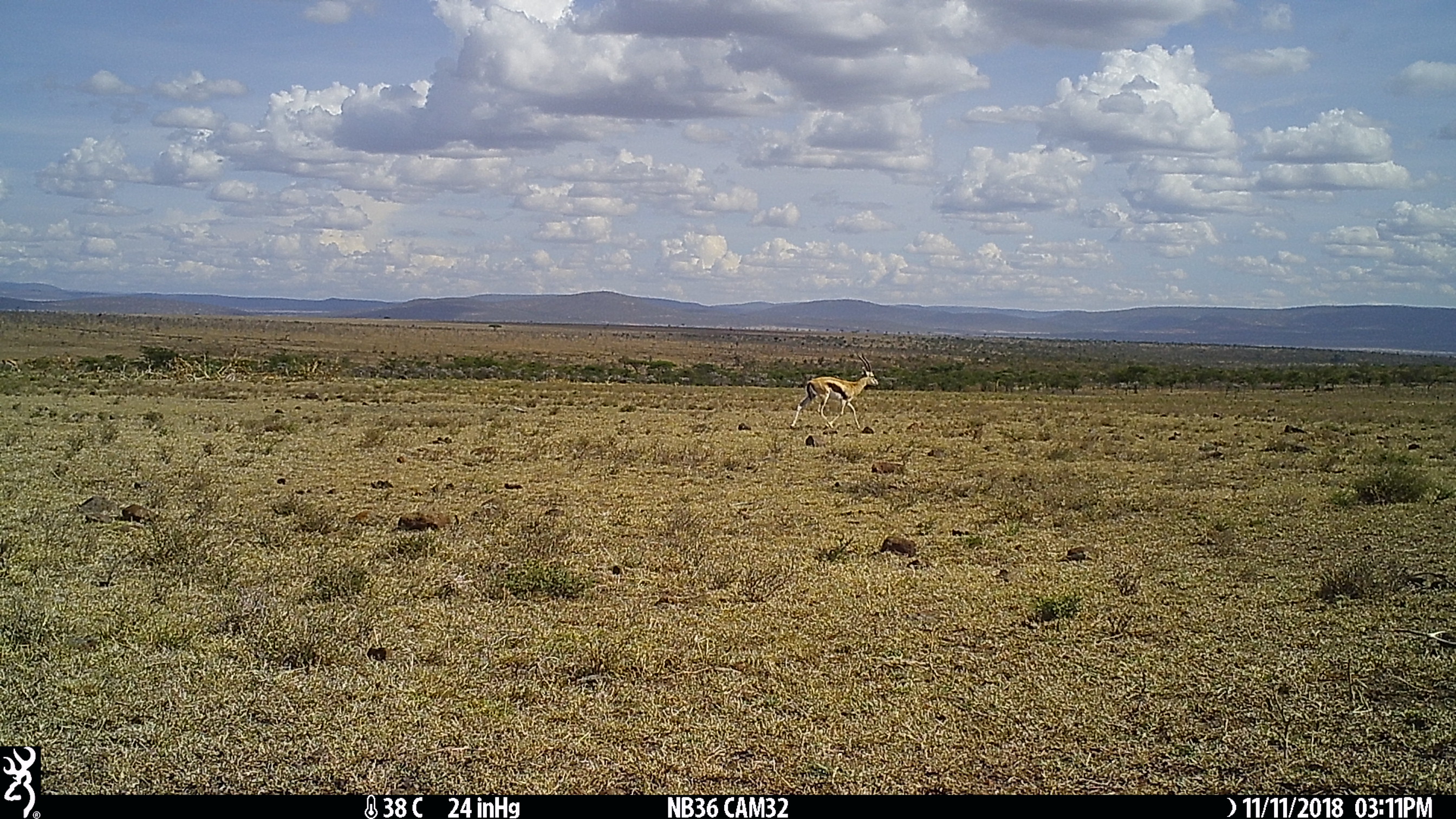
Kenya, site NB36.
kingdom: Animalia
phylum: Chordata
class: Mammalia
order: Artiodactyla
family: Bovidae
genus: Eudorcas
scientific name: Eudorcas thomsonii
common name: thomon's gazelle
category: gazelle thomsons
Gazelle thomsons (thomon's gazelle) (Eudorcas thomsonii).